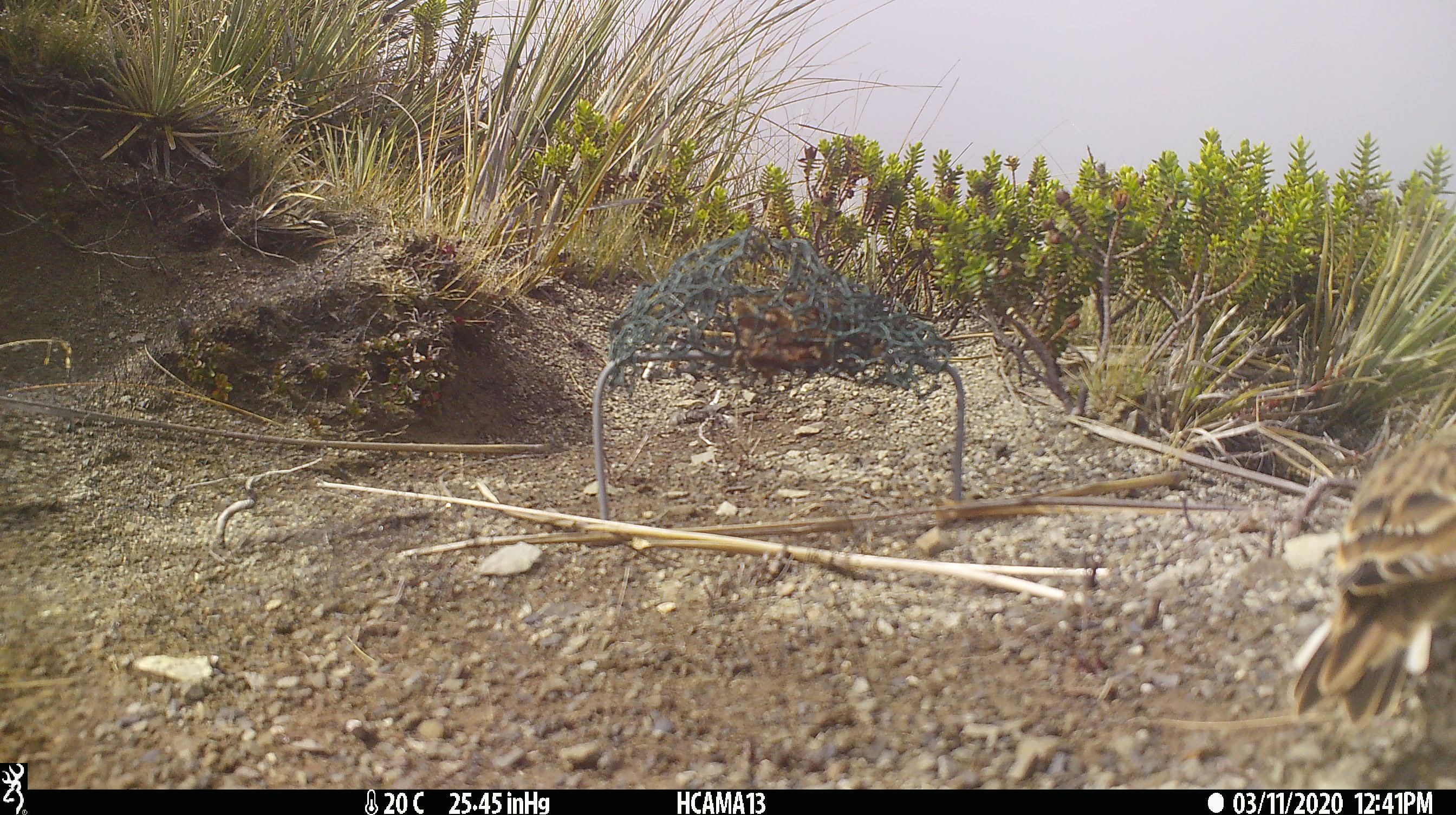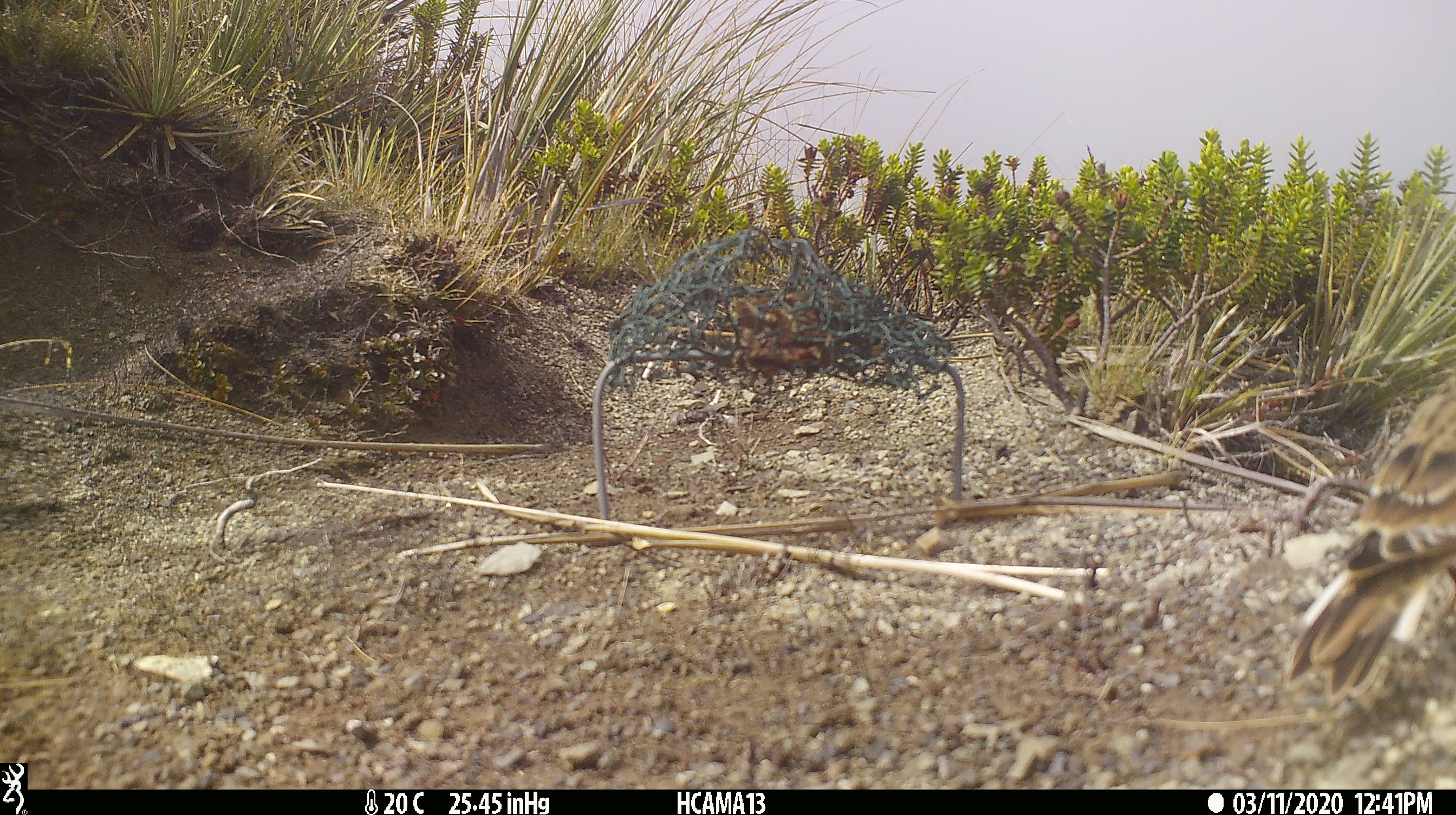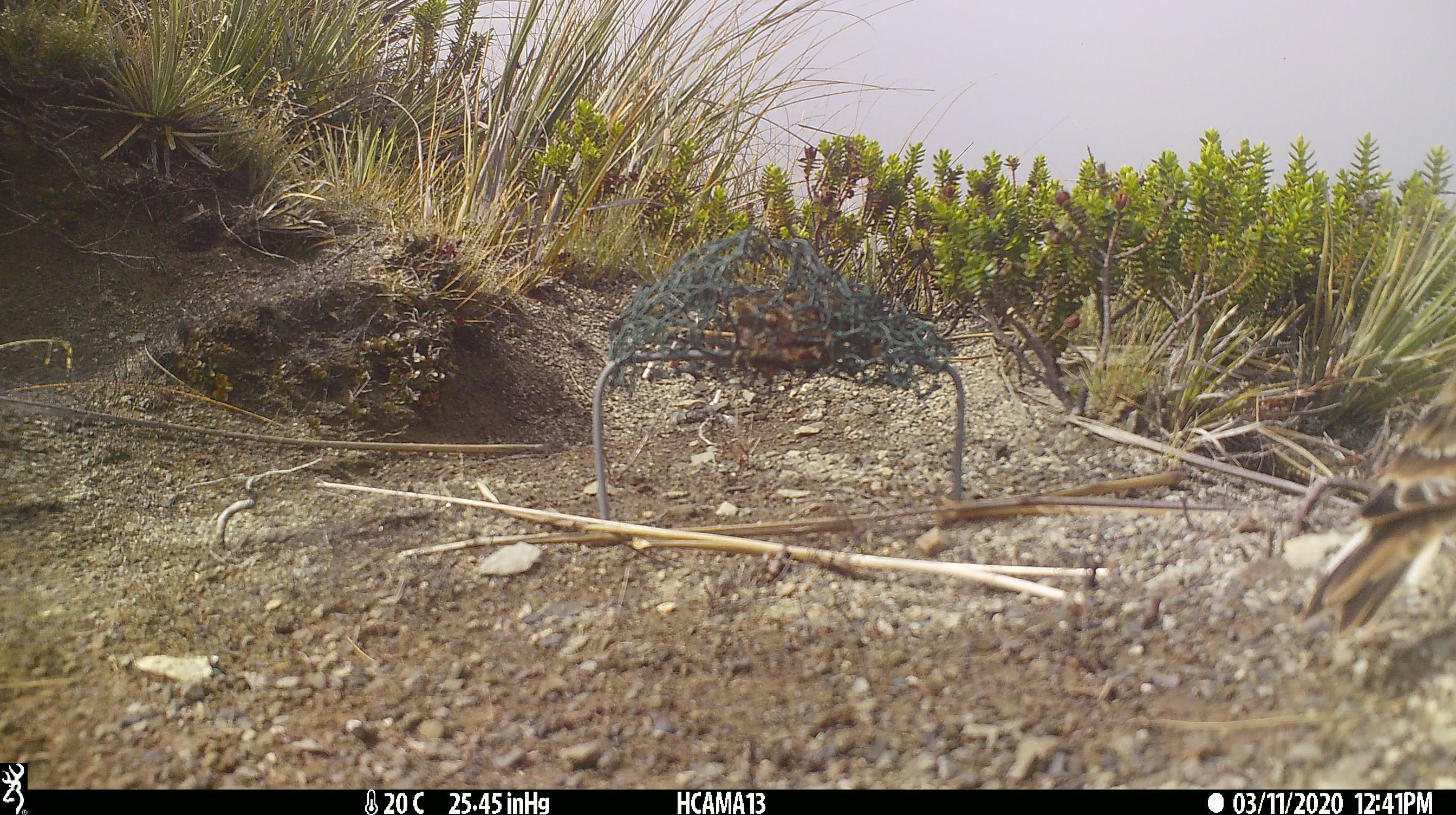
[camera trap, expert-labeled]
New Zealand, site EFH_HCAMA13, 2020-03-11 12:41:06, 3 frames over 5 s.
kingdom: Animalia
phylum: Chordata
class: Aves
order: Passeriformes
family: Motacillidae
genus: Anthus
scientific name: Anthus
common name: pipit